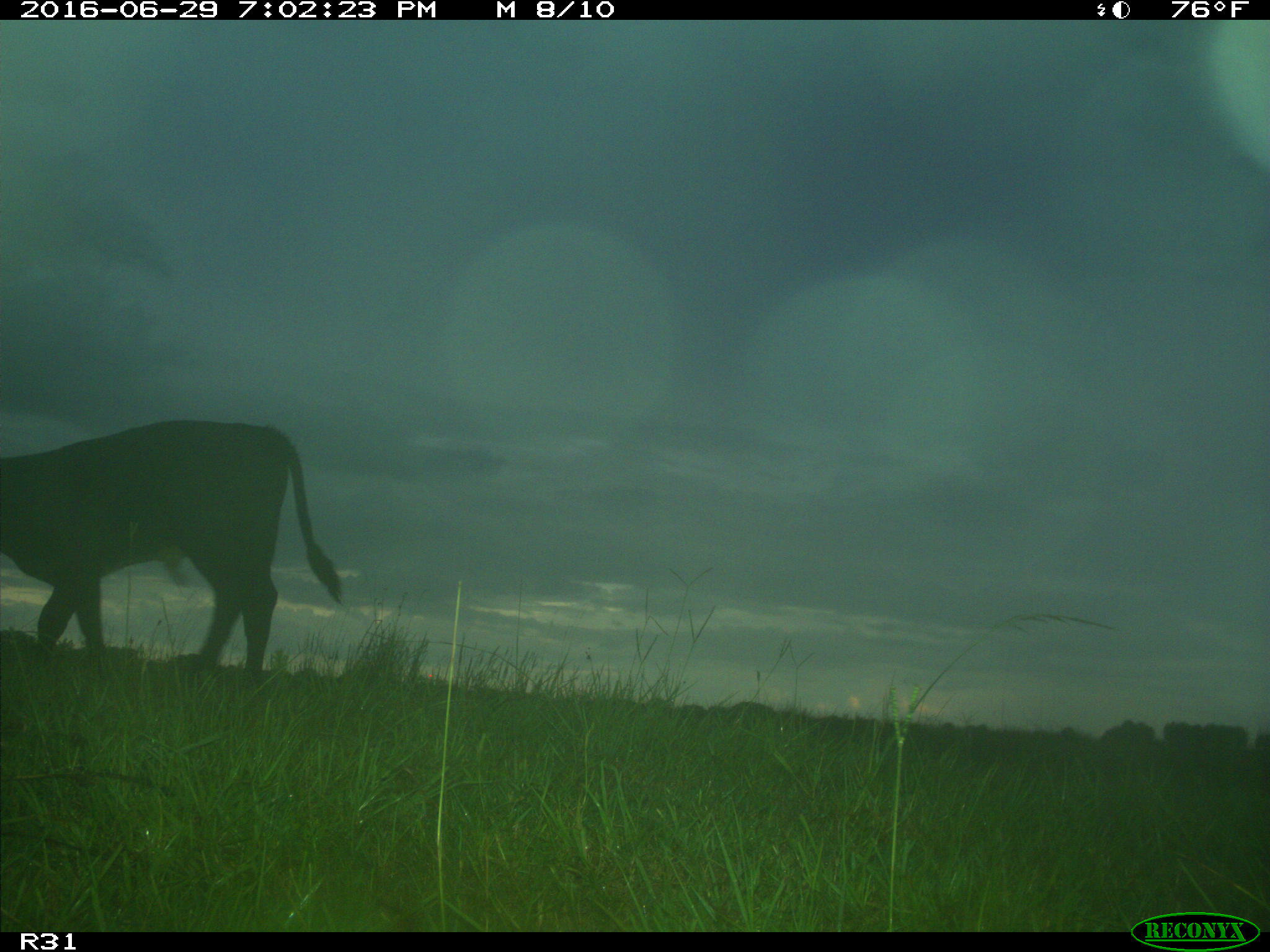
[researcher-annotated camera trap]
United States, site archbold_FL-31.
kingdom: Animalia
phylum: Chordata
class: Mammalia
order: Artiodactyla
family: Bovidae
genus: Bos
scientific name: Bos taurus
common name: domestic cow